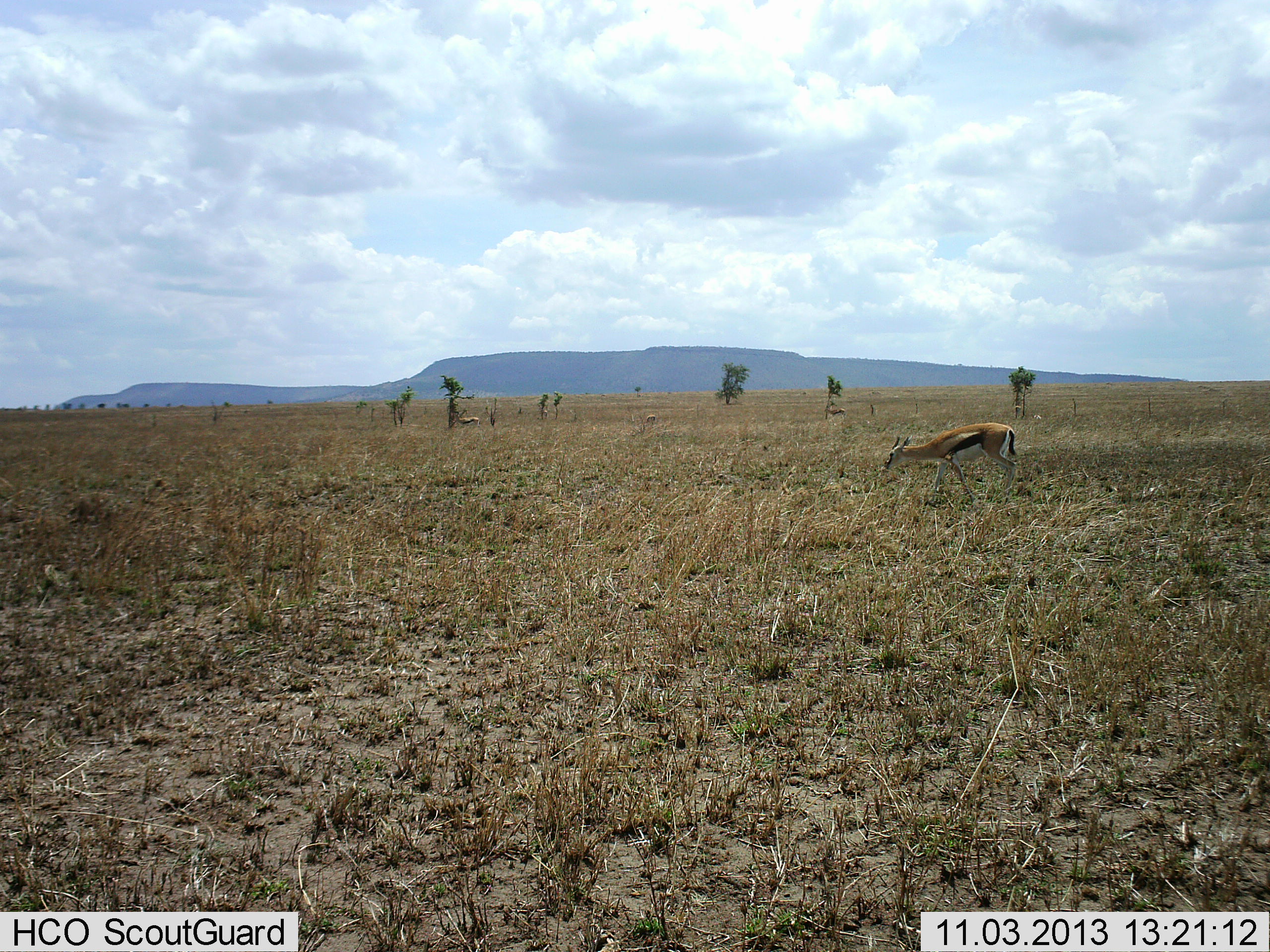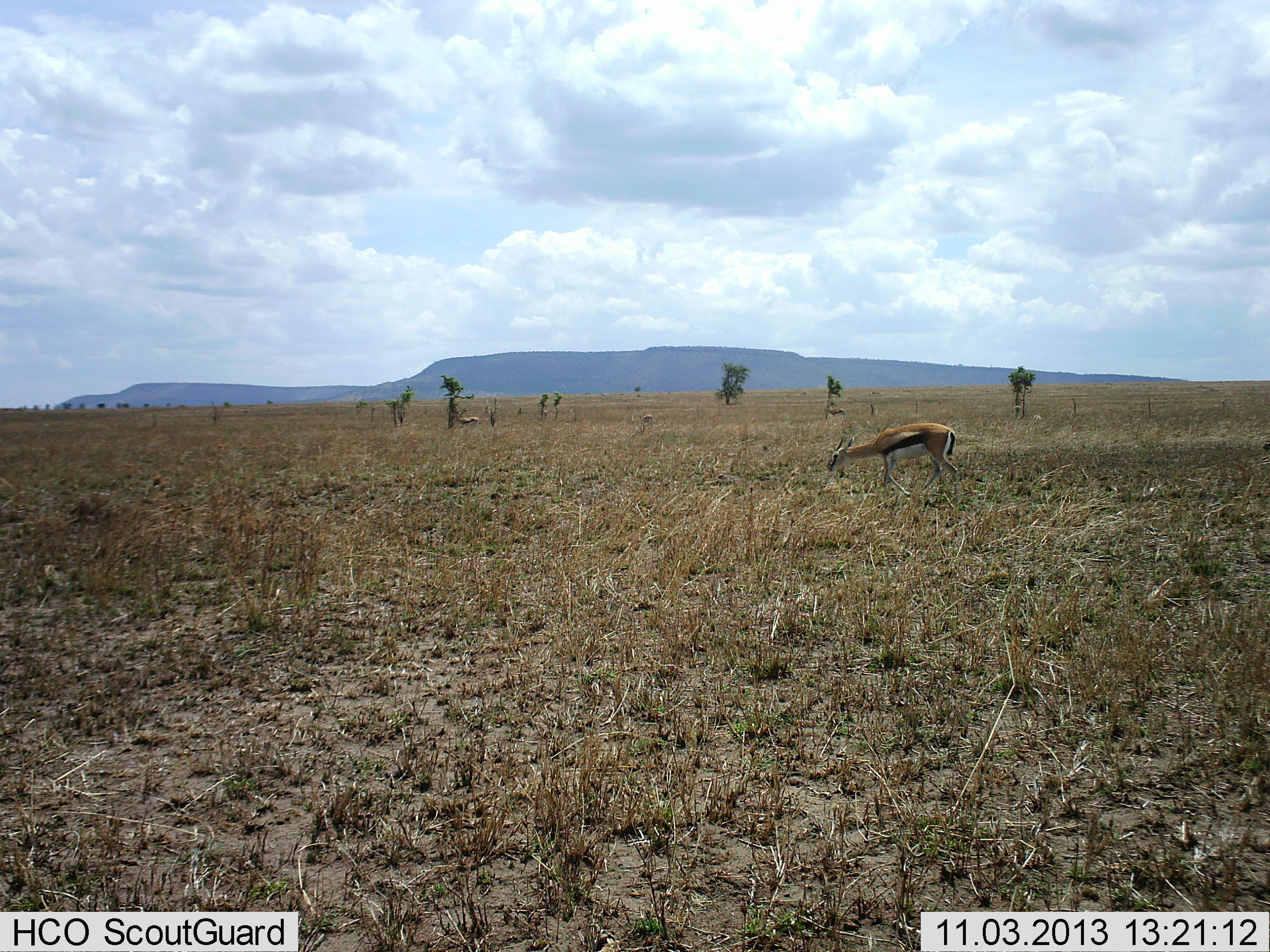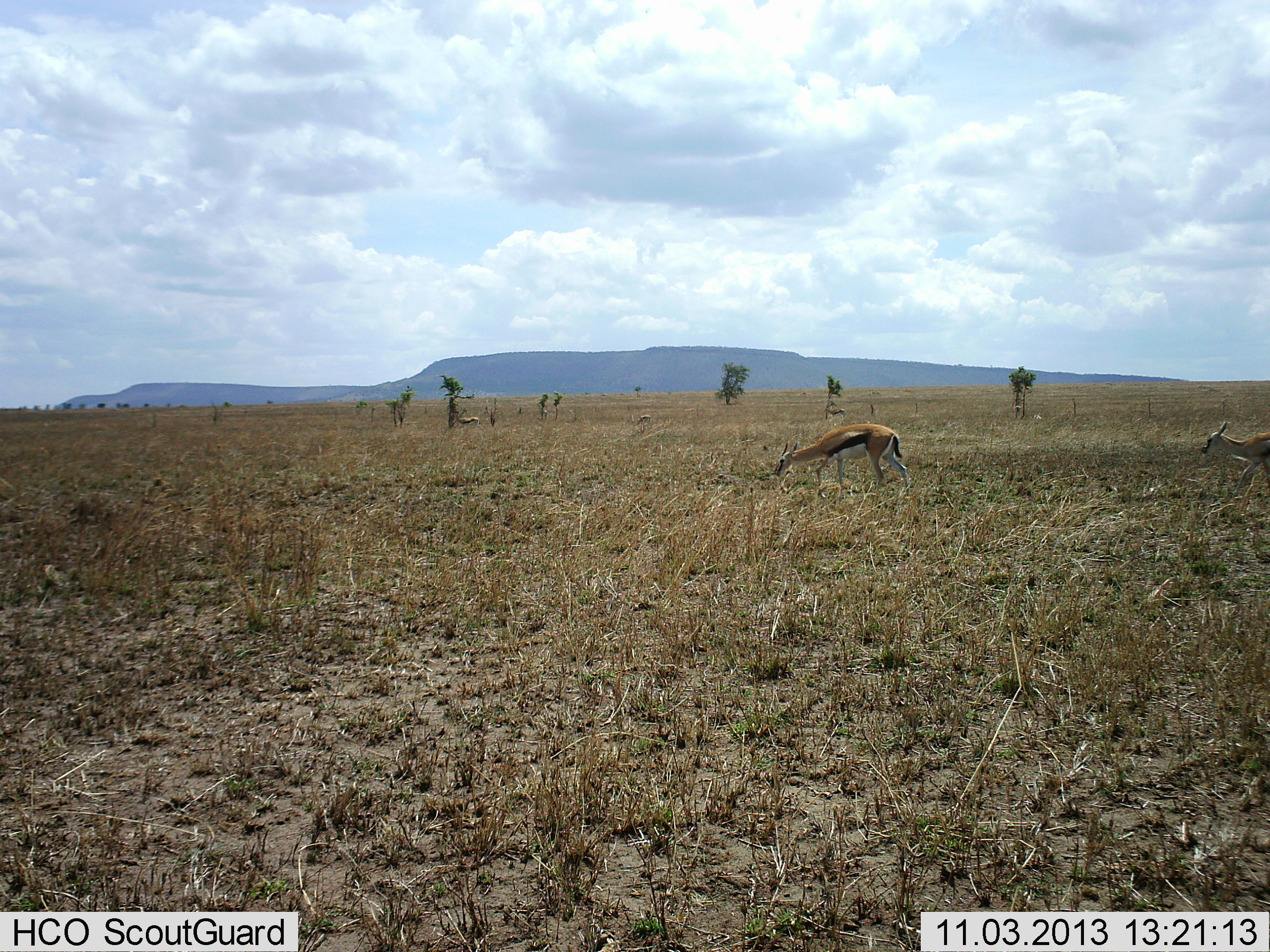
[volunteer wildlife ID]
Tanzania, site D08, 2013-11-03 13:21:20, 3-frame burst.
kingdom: Animalia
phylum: Chordata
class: Mammalia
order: Artiodactyla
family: Bovidae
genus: Eudorcas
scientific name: Eudorcas thomsonii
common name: thomson's gazelle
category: gazellethomsons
Gazellethomsons (thomson's gazelle) (Eudorcas thomsonii), count 3. Behavior (volunteer vote fractions): standing 10%, resting 0%, moving 90%, interacting 0%. Young present (vote fraction): 0%. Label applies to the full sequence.